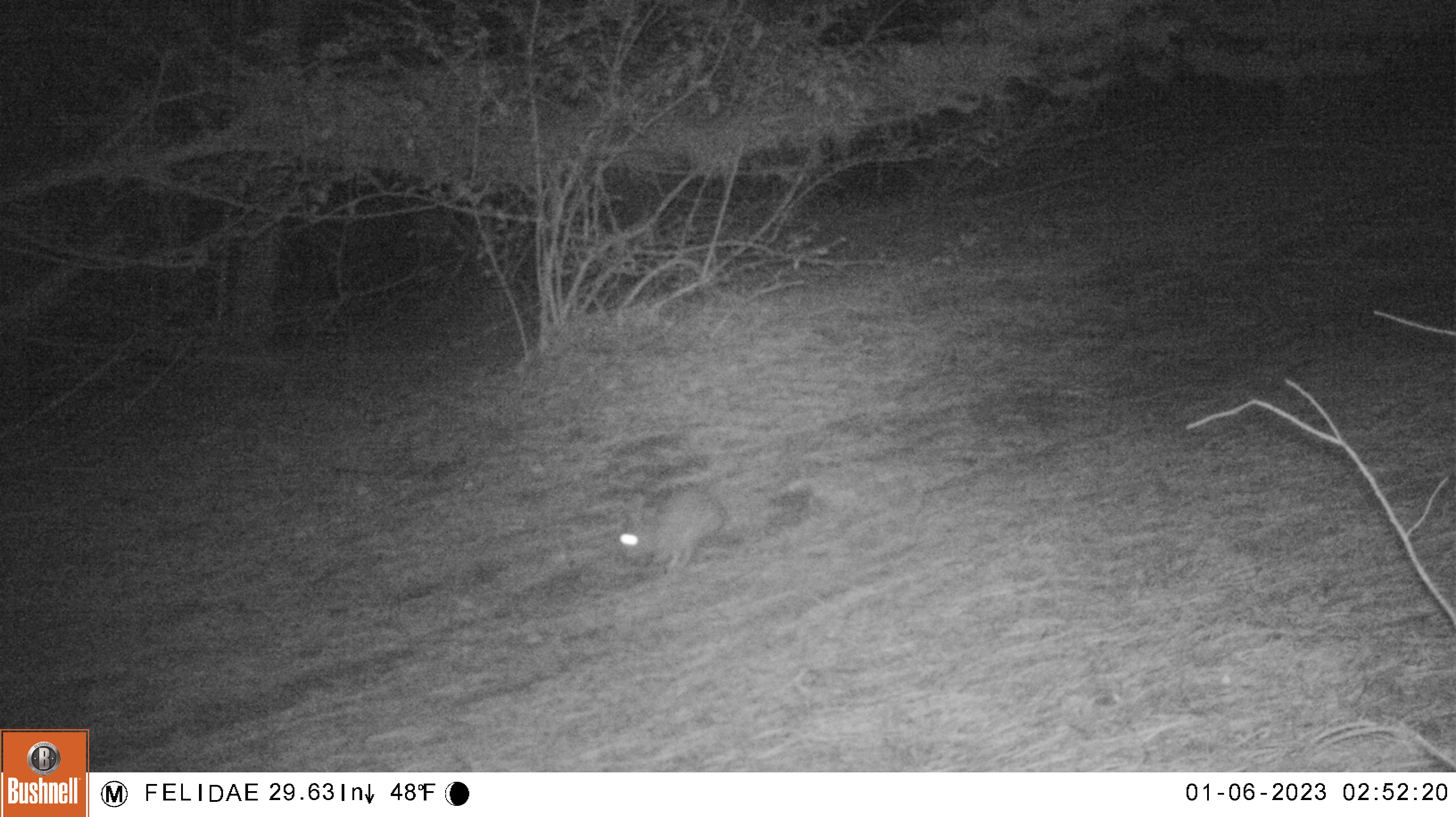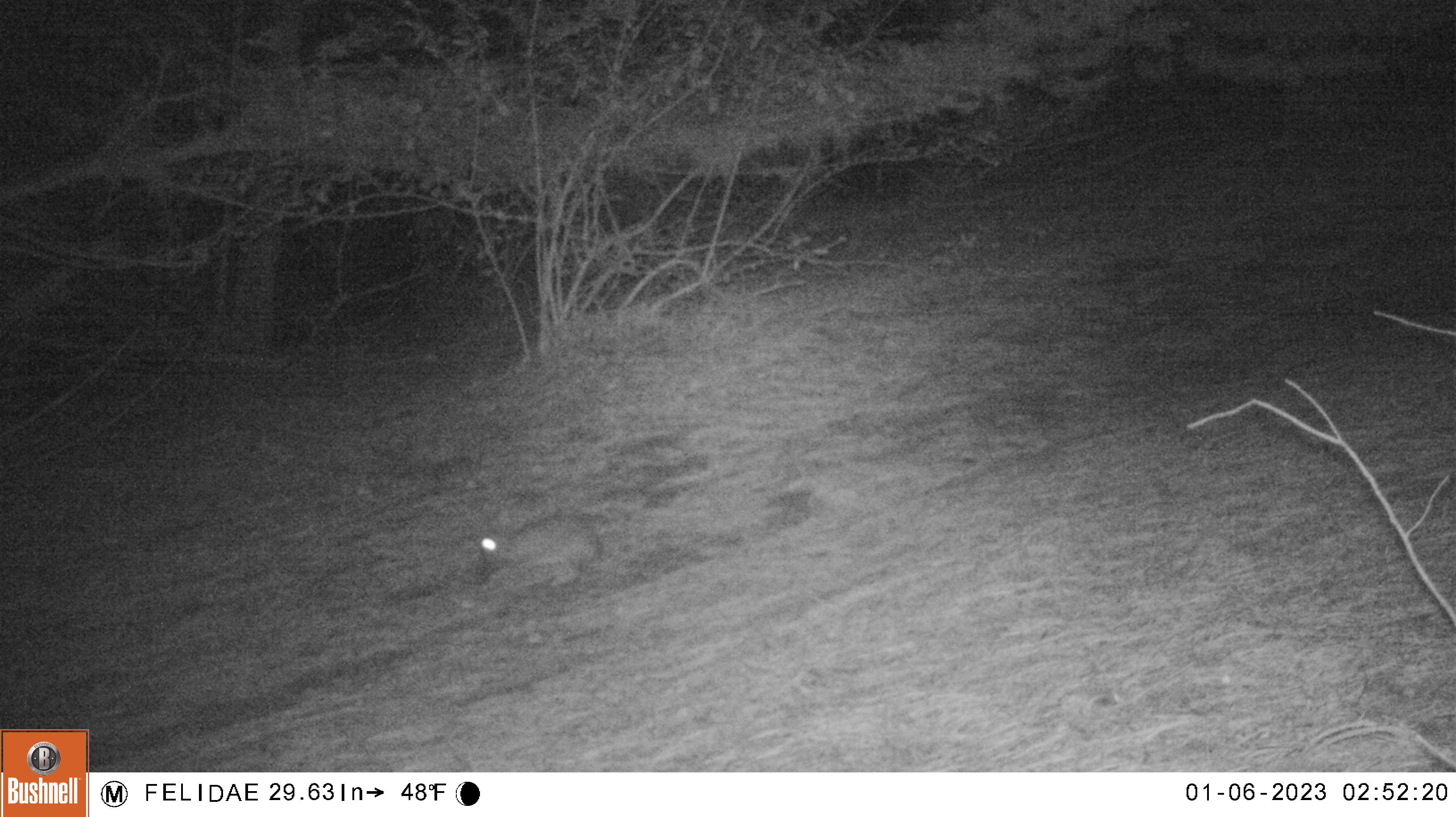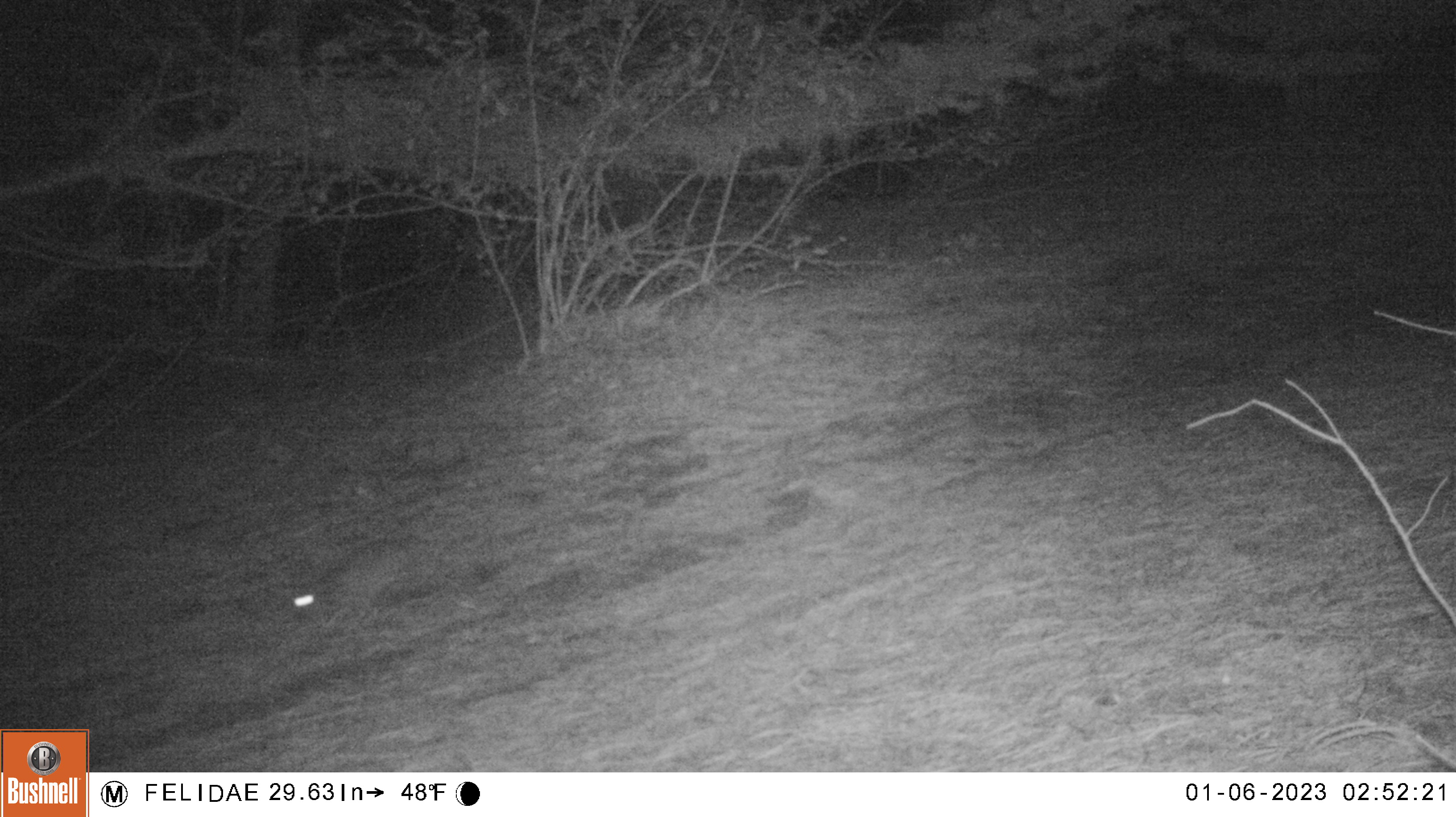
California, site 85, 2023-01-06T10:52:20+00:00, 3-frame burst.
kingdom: Animalia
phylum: Chordata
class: Mammalia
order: Lagomorpha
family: Leporidae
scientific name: Leporidae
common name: rabbit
Rabbit (Leporidae).